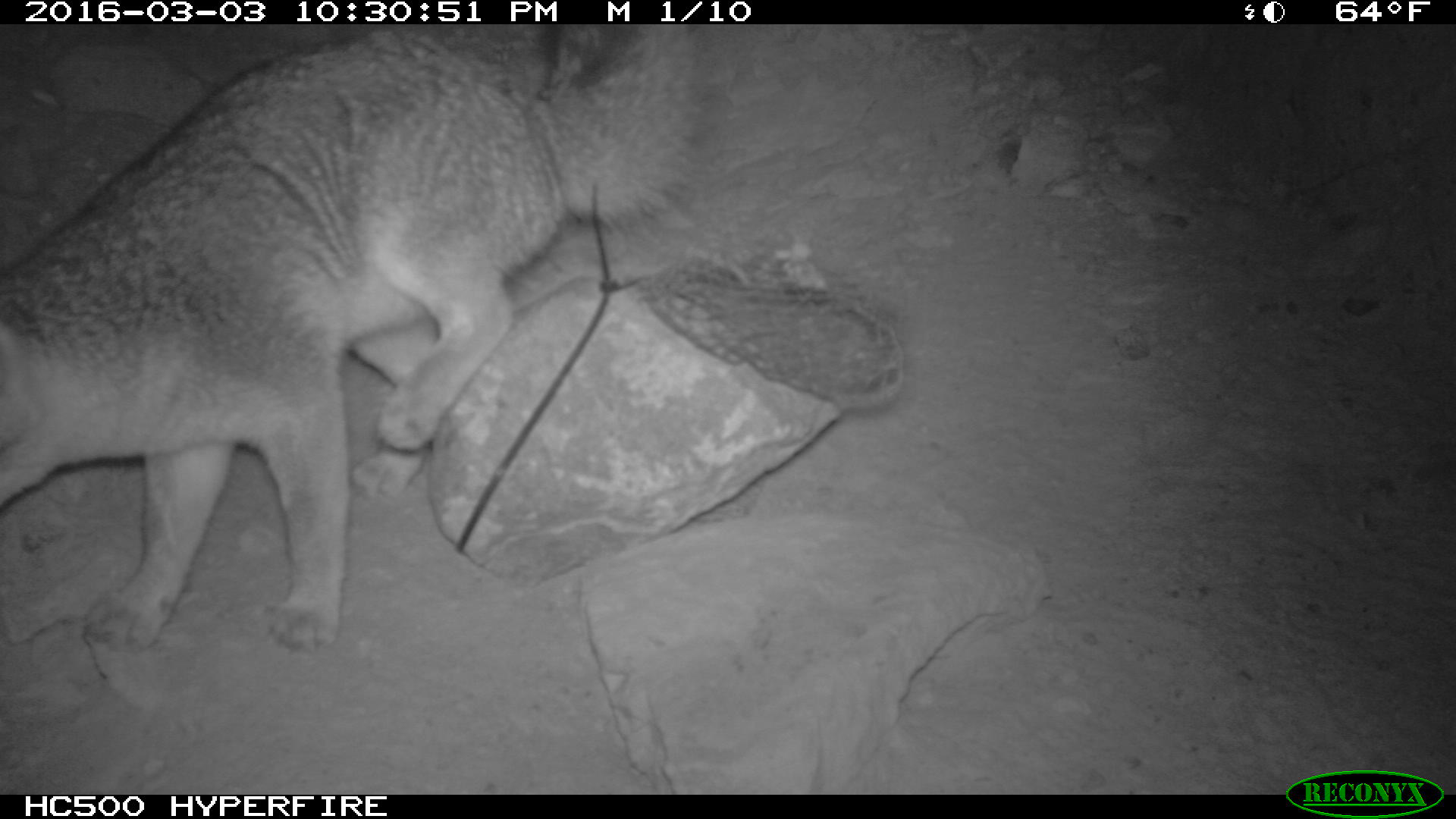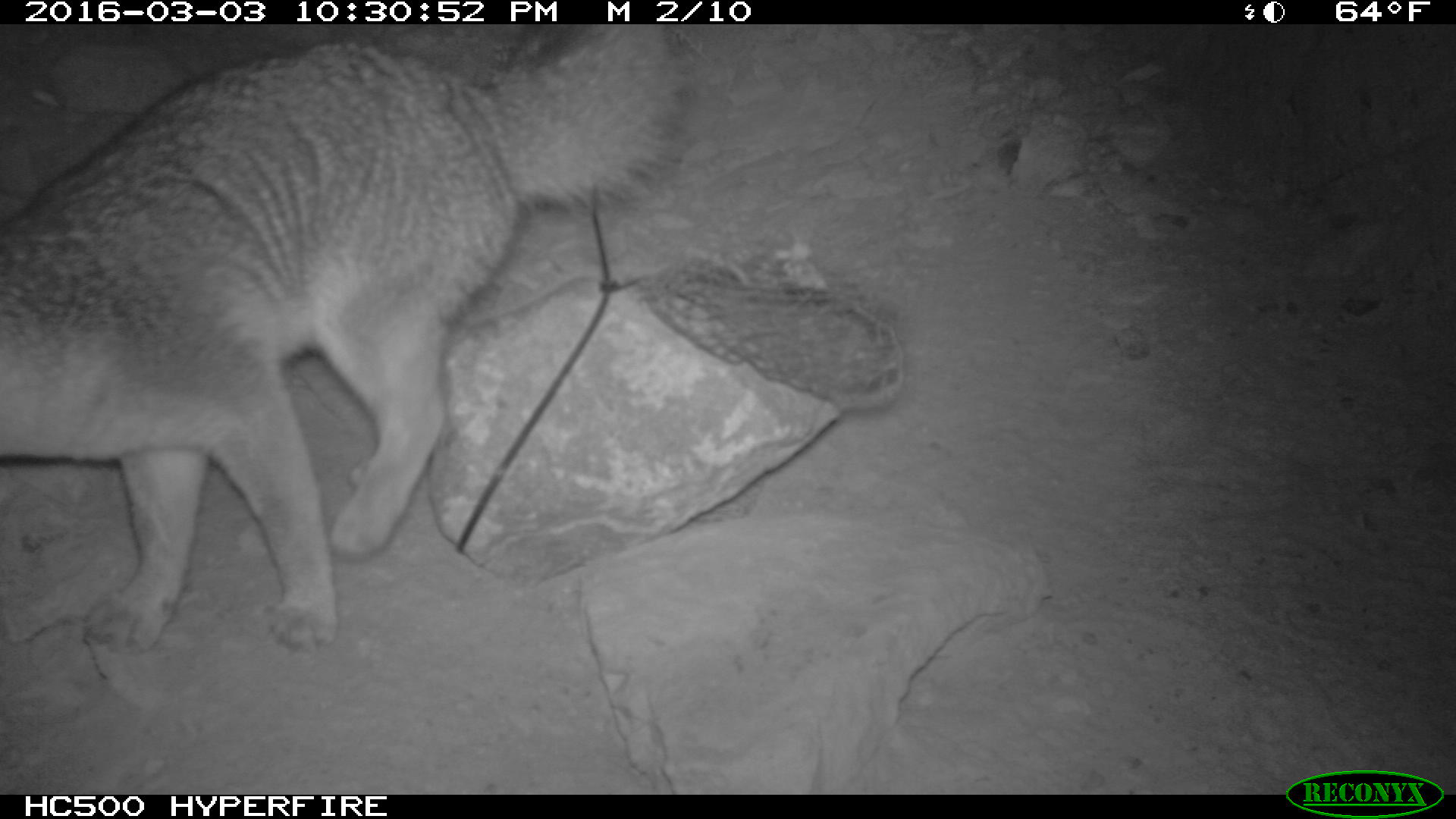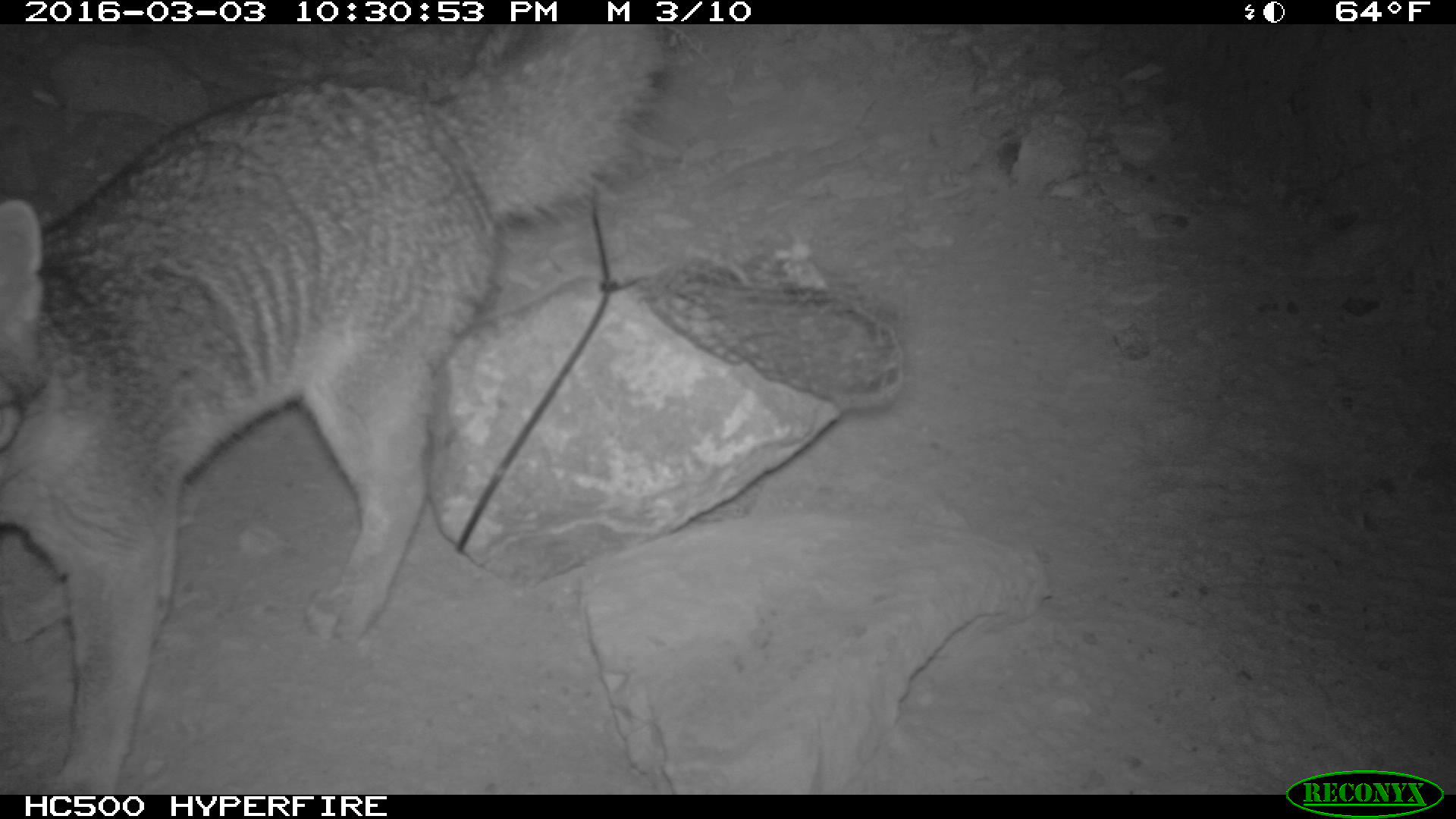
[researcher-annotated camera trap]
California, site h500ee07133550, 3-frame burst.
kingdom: Animalia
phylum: Chordata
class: Mammalia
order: Carnivora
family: Canidae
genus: Urocyon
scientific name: Urocyon littoralis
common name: island fox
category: fox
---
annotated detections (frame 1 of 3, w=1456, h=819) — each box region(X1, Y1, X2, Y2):
fox: region(0, 22, 747, 658)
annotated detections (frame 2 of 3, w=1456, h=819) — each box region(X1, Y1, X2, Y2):
fox: region(0, 24, 686, 652)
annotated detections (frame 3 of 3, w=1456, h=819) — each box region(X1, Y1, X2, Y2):
fox: region(0, 24, 676, 794)